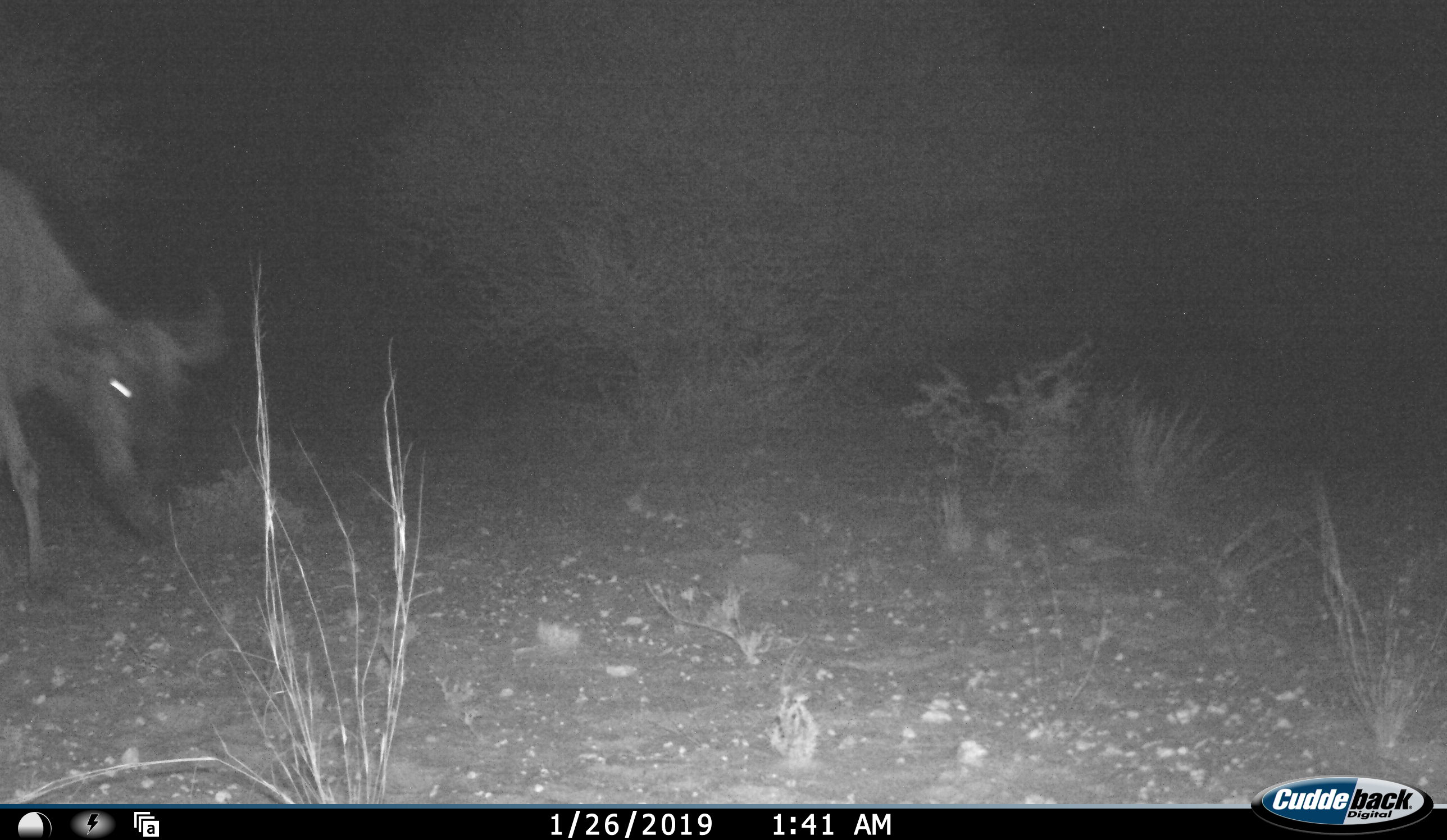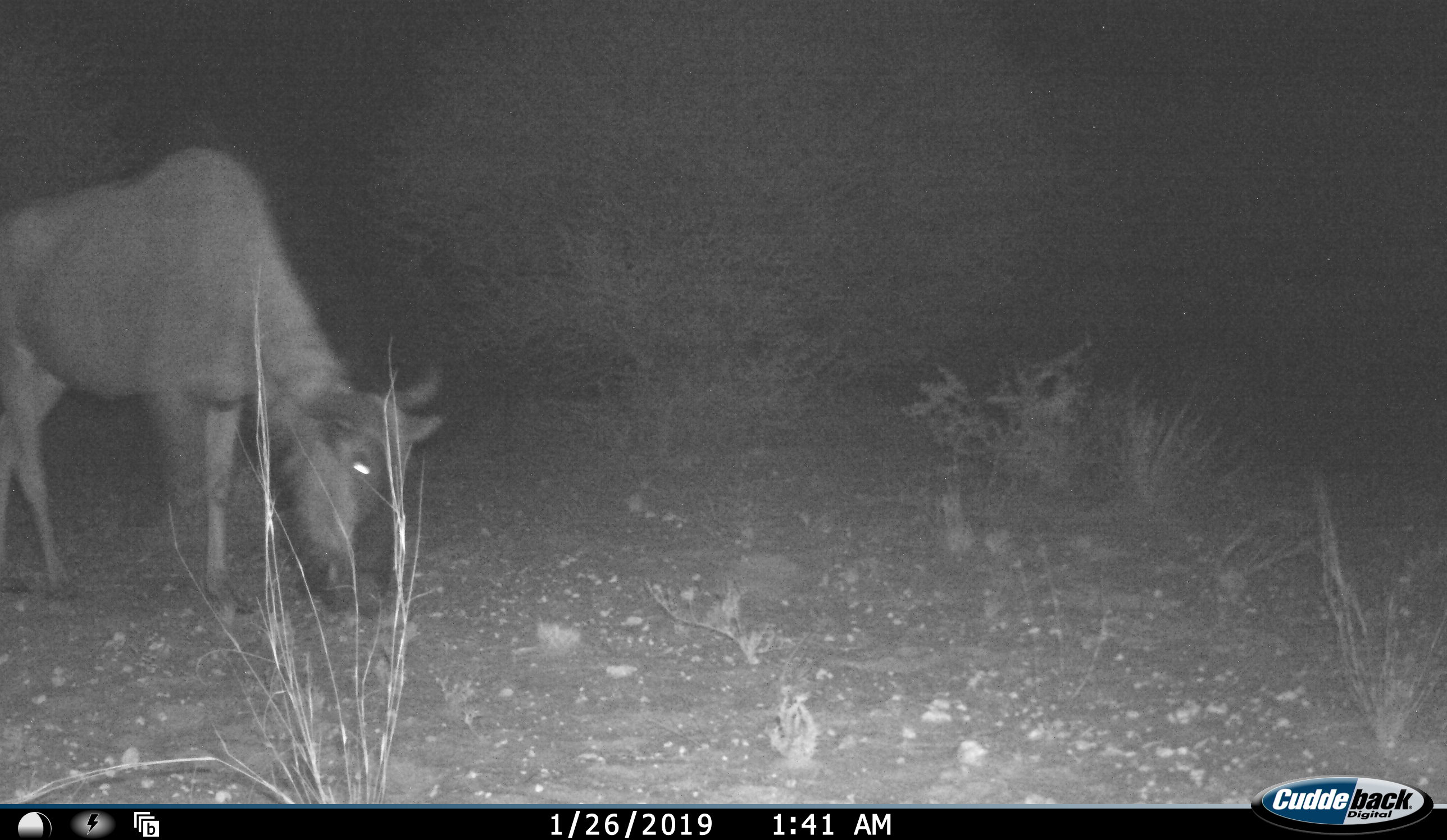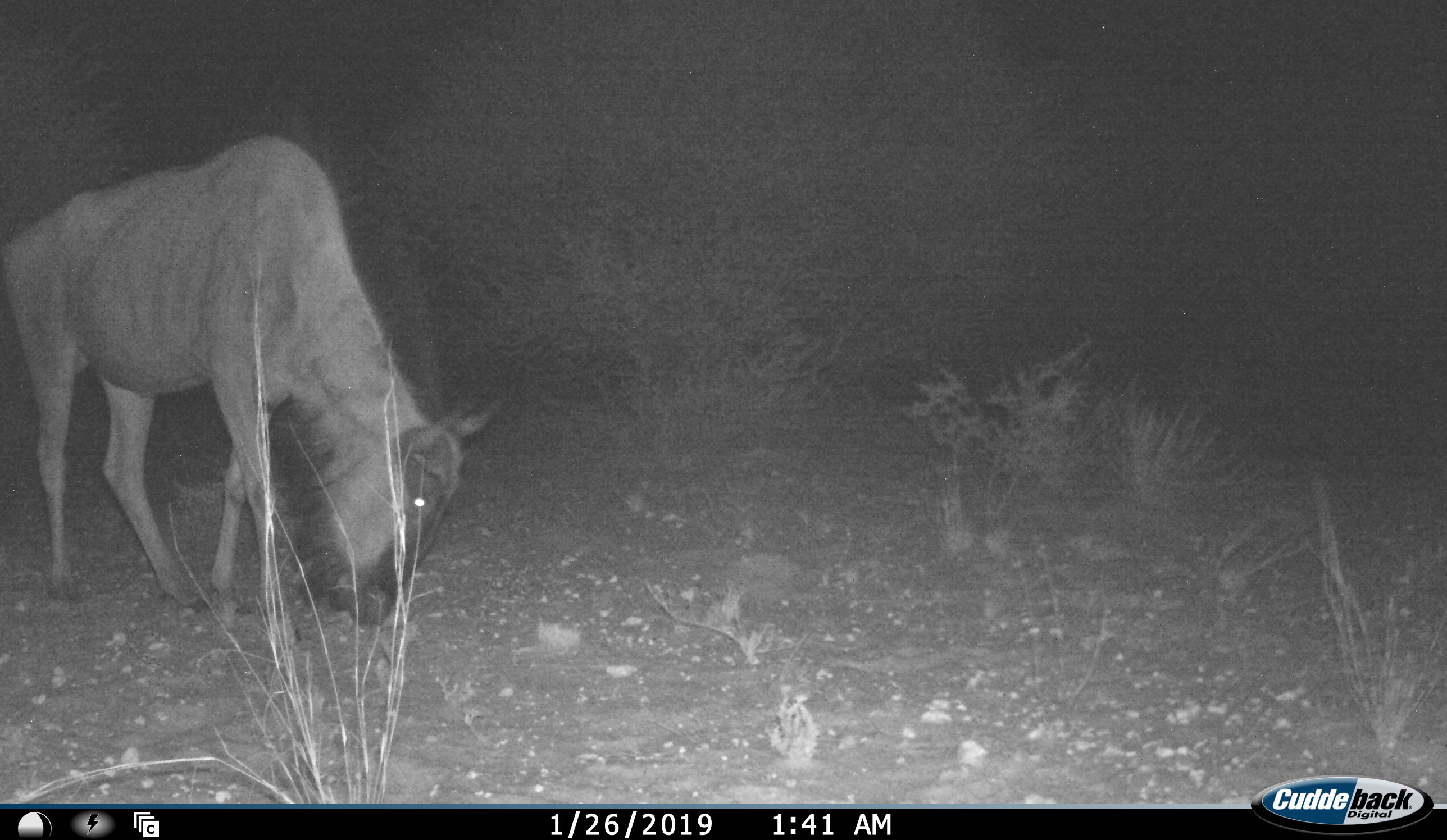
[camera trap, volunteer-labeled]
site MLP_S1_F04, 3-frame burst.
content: unidentified animal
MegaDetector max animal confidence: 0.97